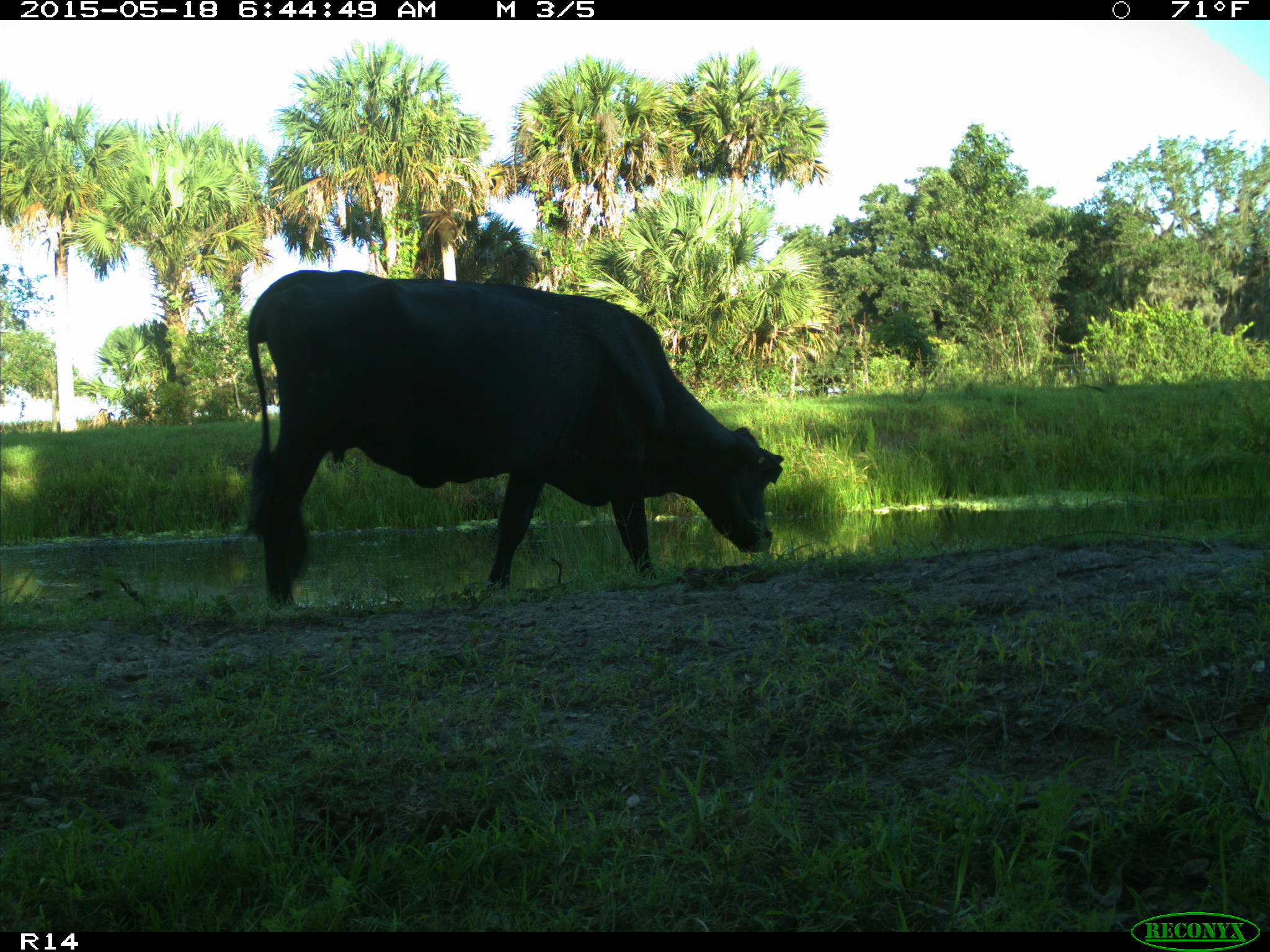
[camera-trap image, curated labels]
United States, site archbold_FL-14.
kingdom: Animalia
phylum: Chordata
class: Mammalia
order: Artiodactyla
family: Bovidae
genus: Bos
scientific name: Bos taurus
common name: domestic cow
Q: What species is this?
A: Bos taurus (domestic cow).